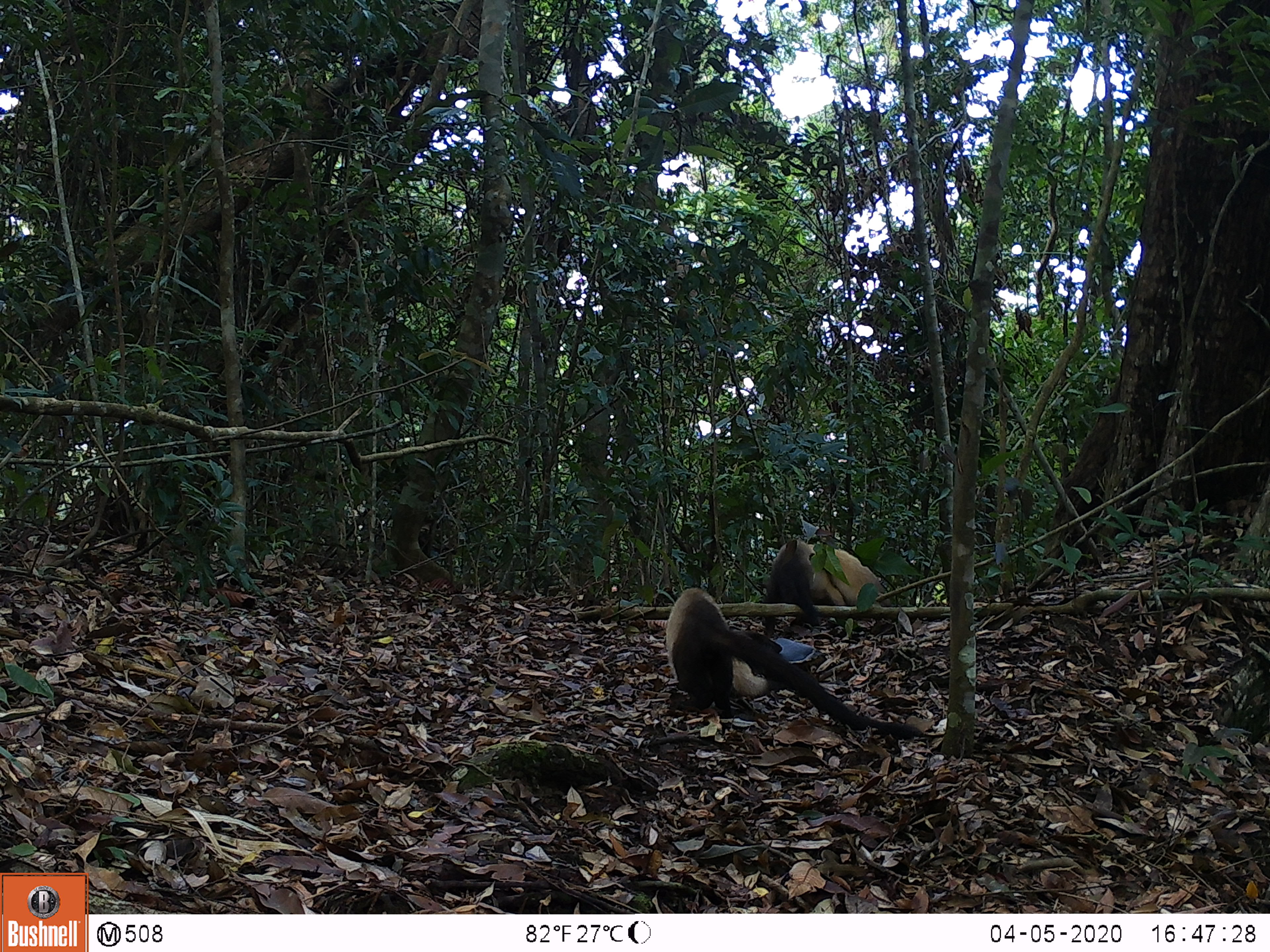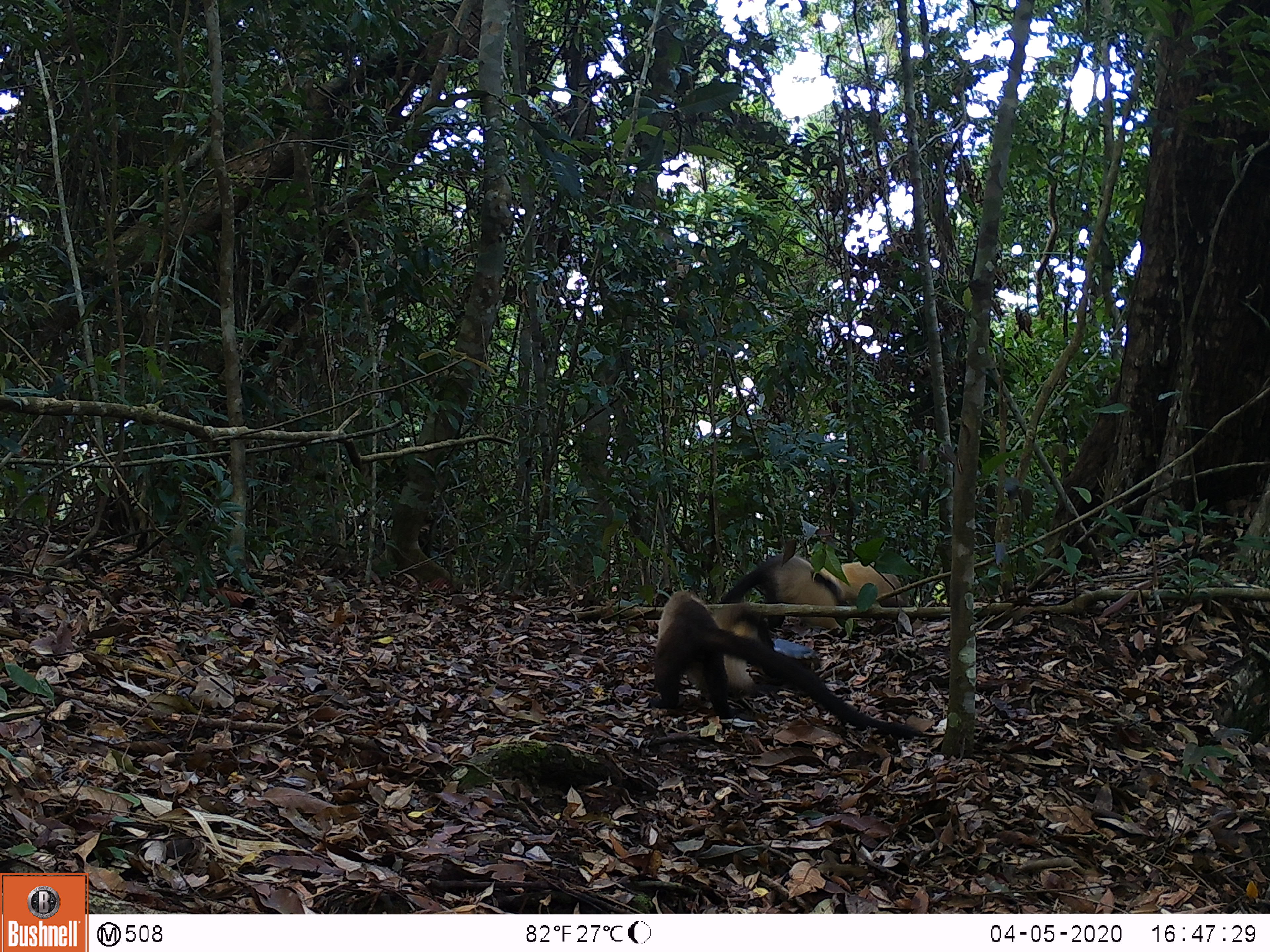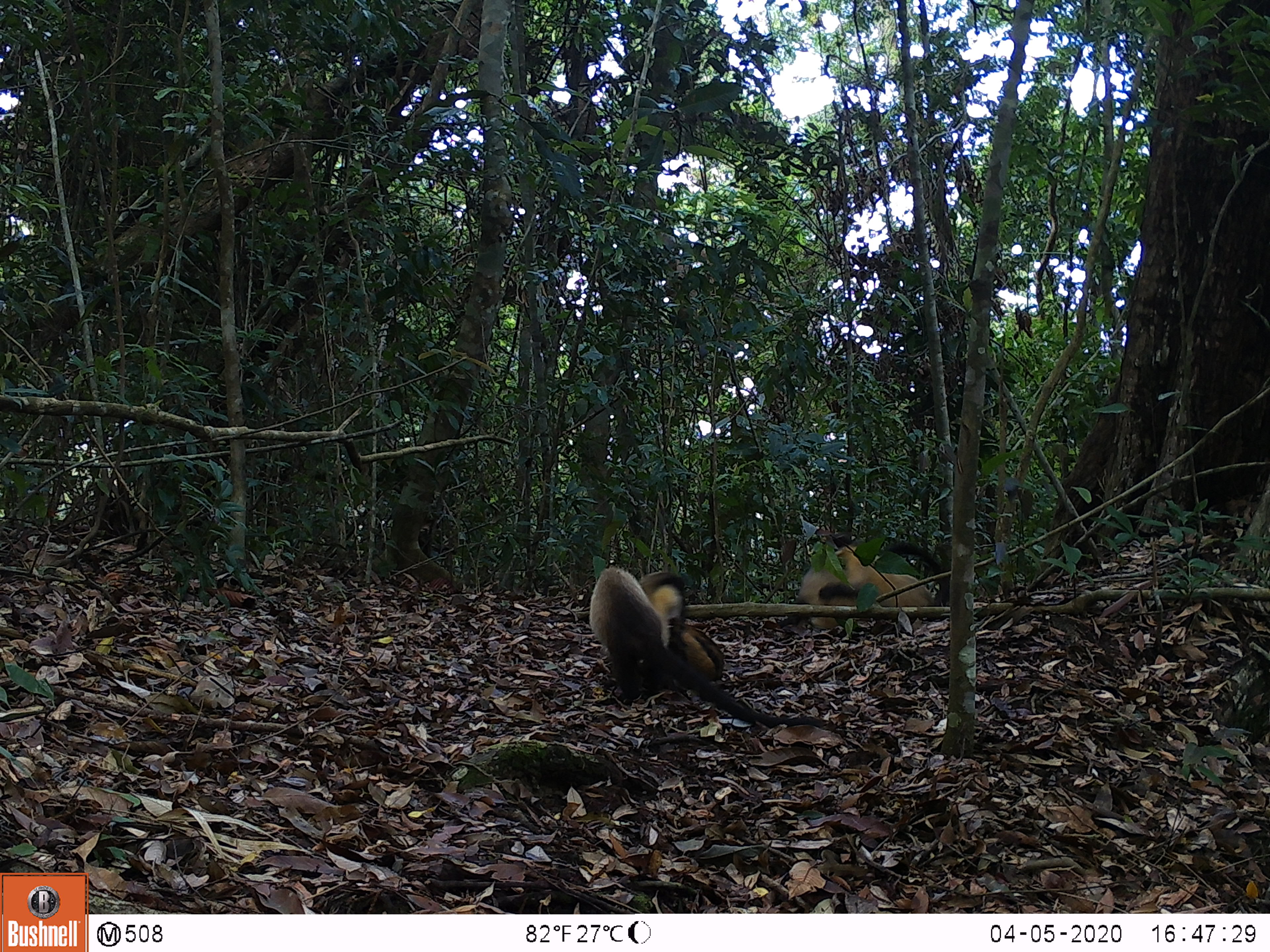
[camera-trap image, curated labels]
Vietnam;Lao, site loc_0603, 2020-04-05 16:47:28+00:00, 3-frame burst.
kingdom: Animalia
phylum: Chordata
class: Mammalia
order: Carnivora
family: Mustelidae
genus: Martes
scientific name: Martes flavigula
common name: yellow-throated marten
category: yellow throated marten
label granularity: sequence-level